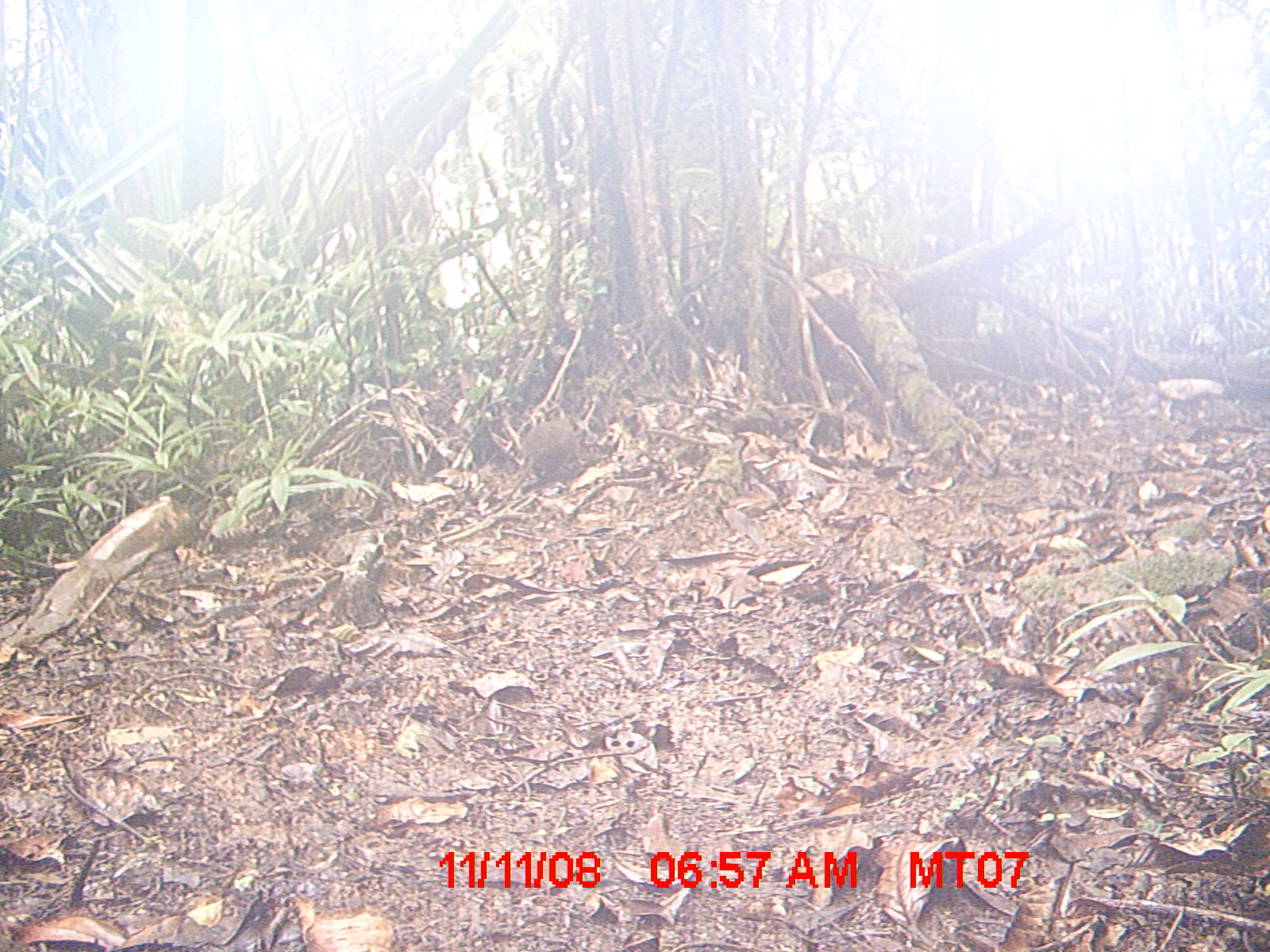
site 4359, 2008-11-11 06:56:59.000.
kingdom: Animalia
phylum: Chordata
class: Mammalia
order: Rodentia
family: Nesomyidae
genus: Nesomys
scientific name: Nesomys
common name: nesomys rodents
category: nesomys sp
Nesomys sp (nesomys rodents) (Nesomys), count 1.